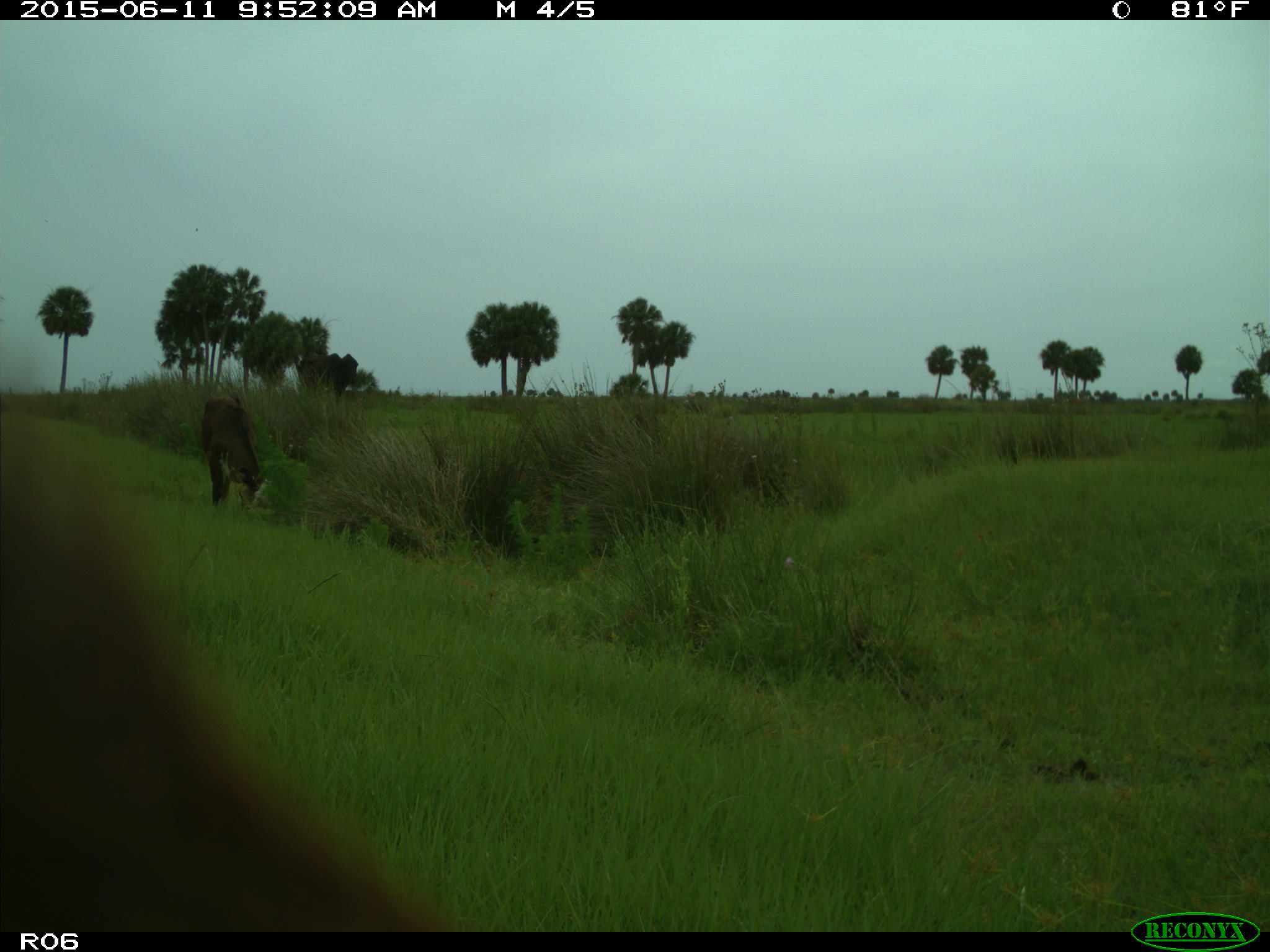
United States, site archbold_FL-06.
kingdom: Animalia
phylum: Chordata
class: Mammalia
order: Artiodactyla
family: Bovidae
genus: Bos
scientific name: Bos taurus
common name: domestic cow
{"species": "Bos taurus (domestic cow)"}